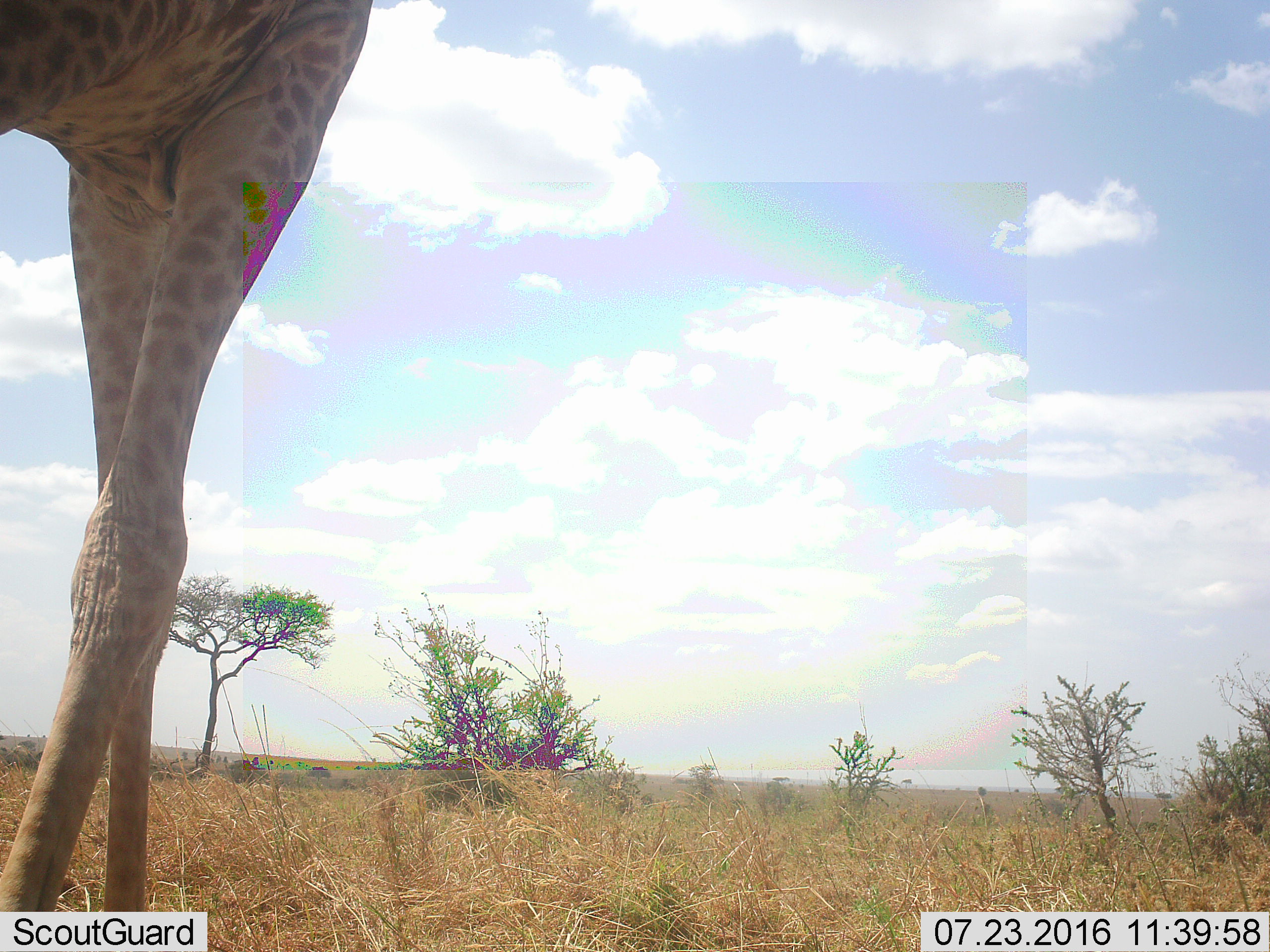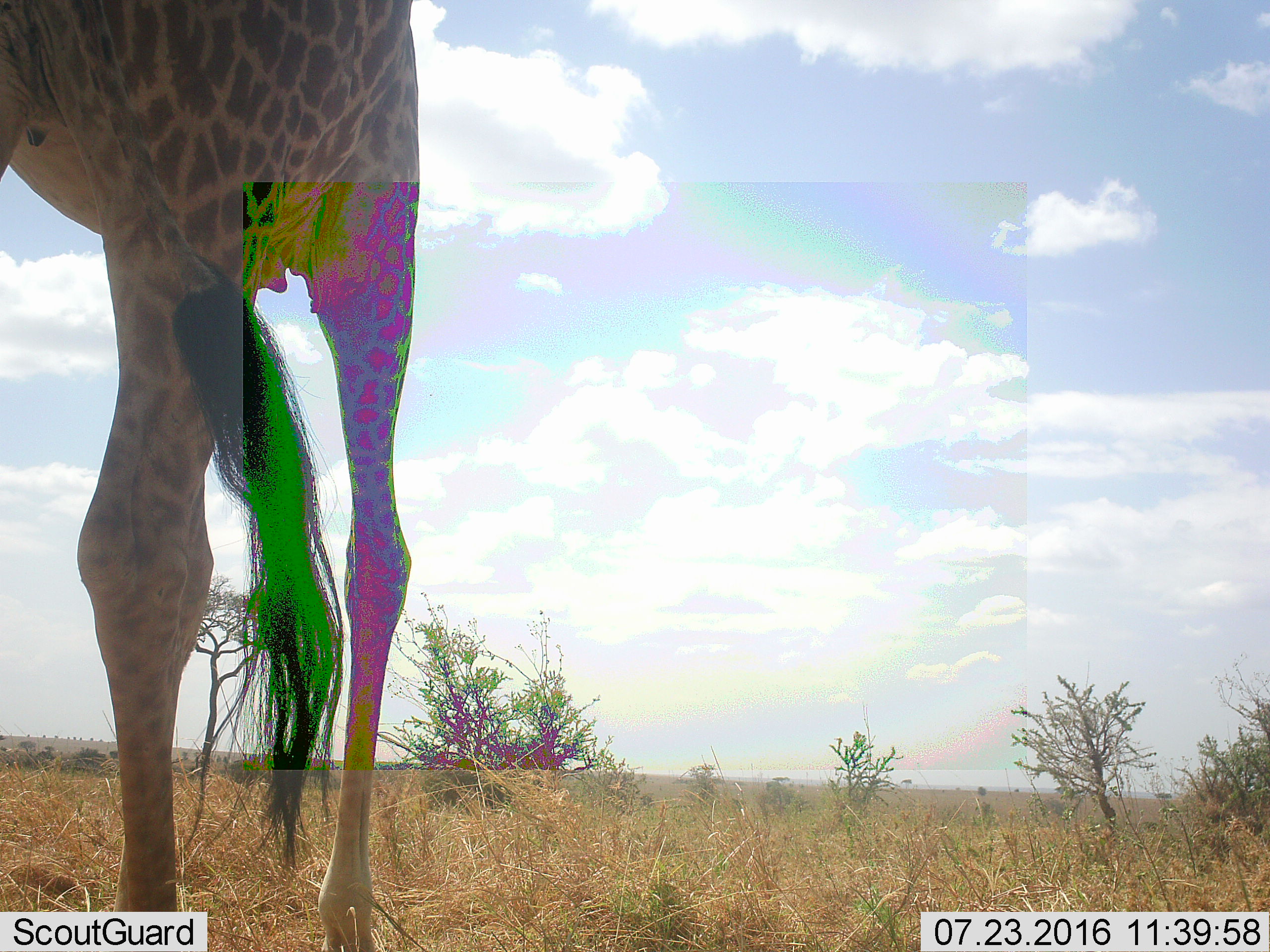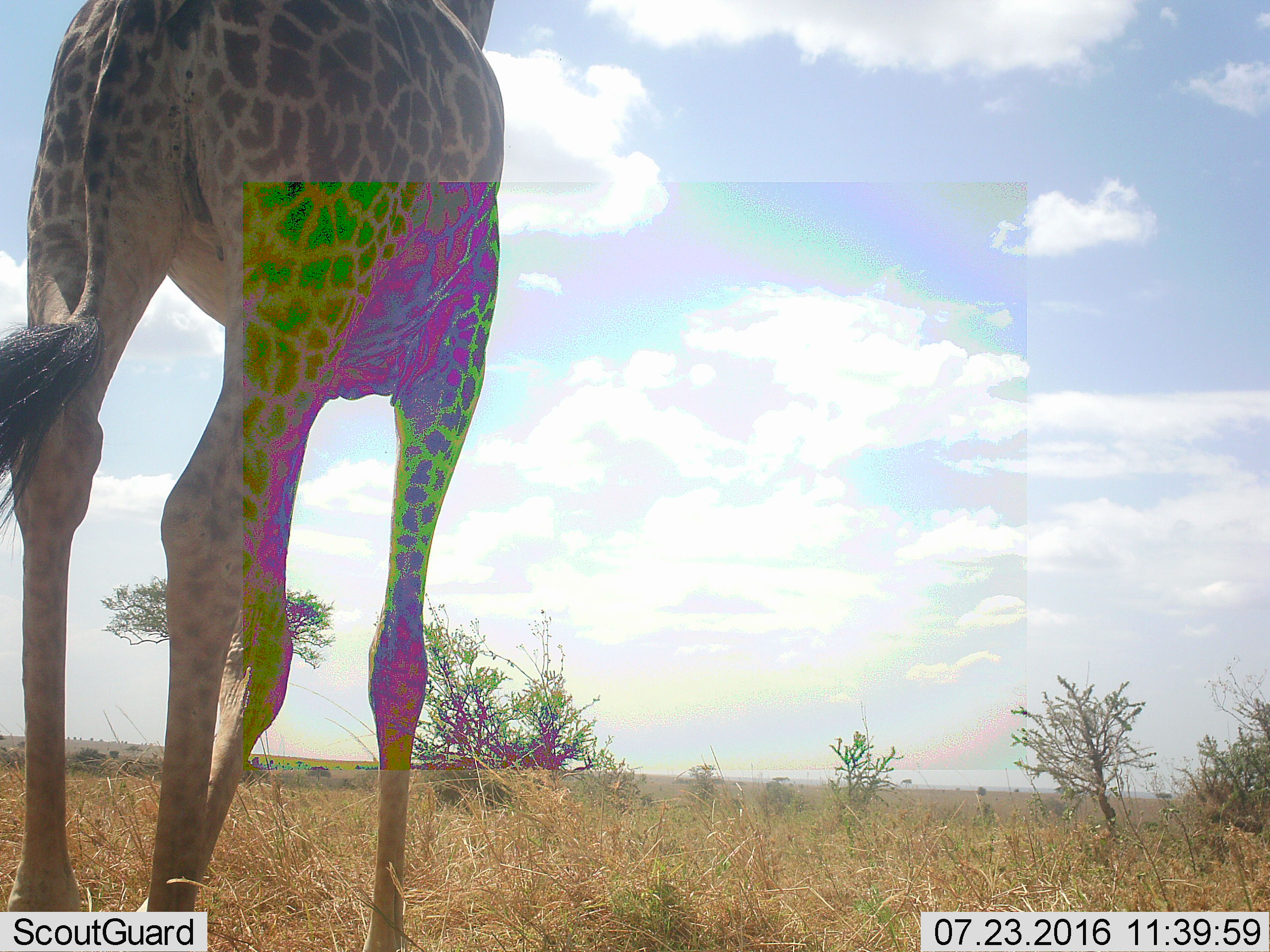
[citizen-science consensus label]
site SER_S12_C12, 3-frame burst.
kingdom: Animalia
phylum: Chordata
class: Mammalia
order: Artiodactyla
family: Giraffidae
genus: Giraffa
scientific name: Giraffa camelopardalis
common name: giraffe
Giraffe (Giraffa camelopardalis), count 1. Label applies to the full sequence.